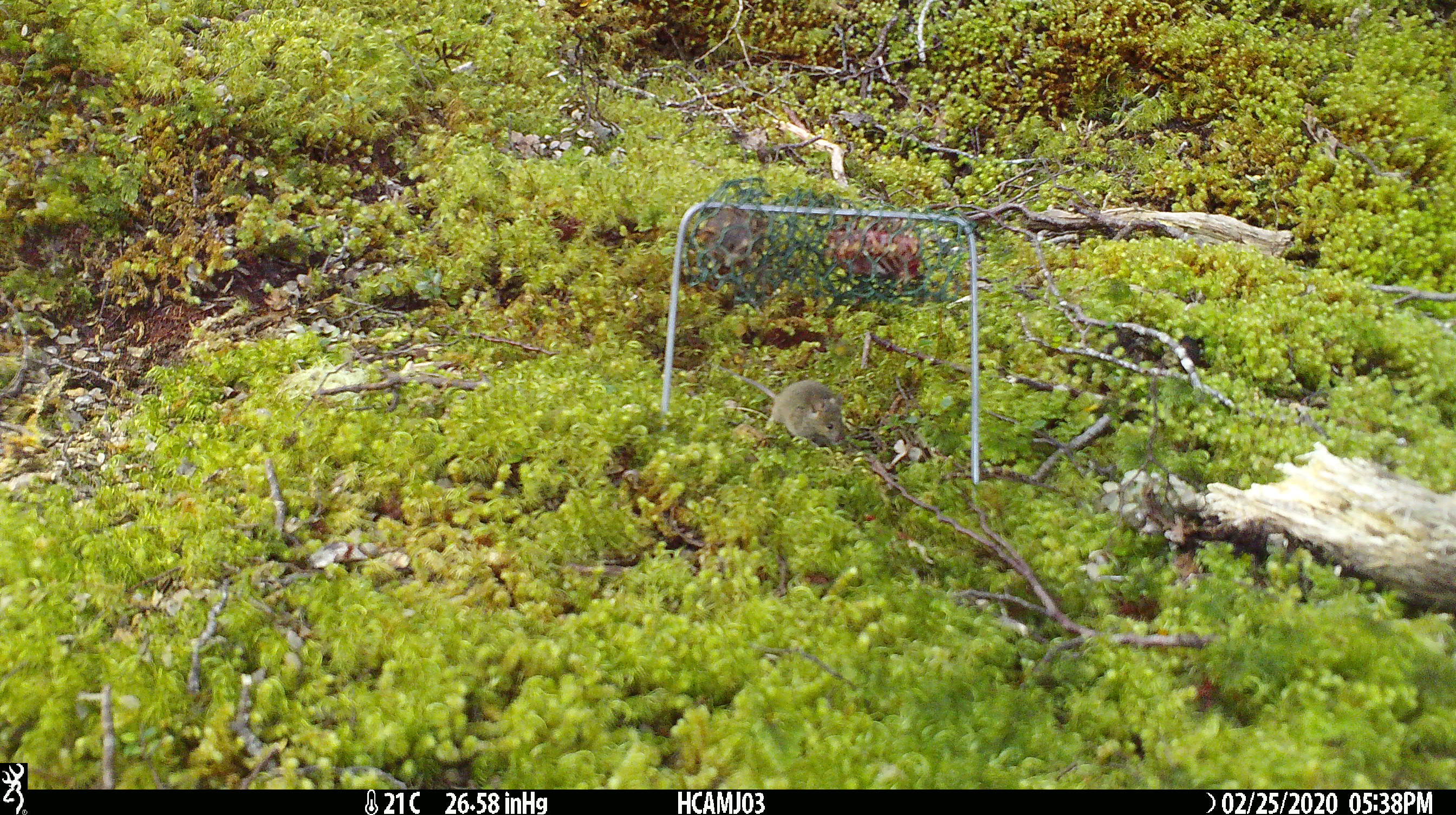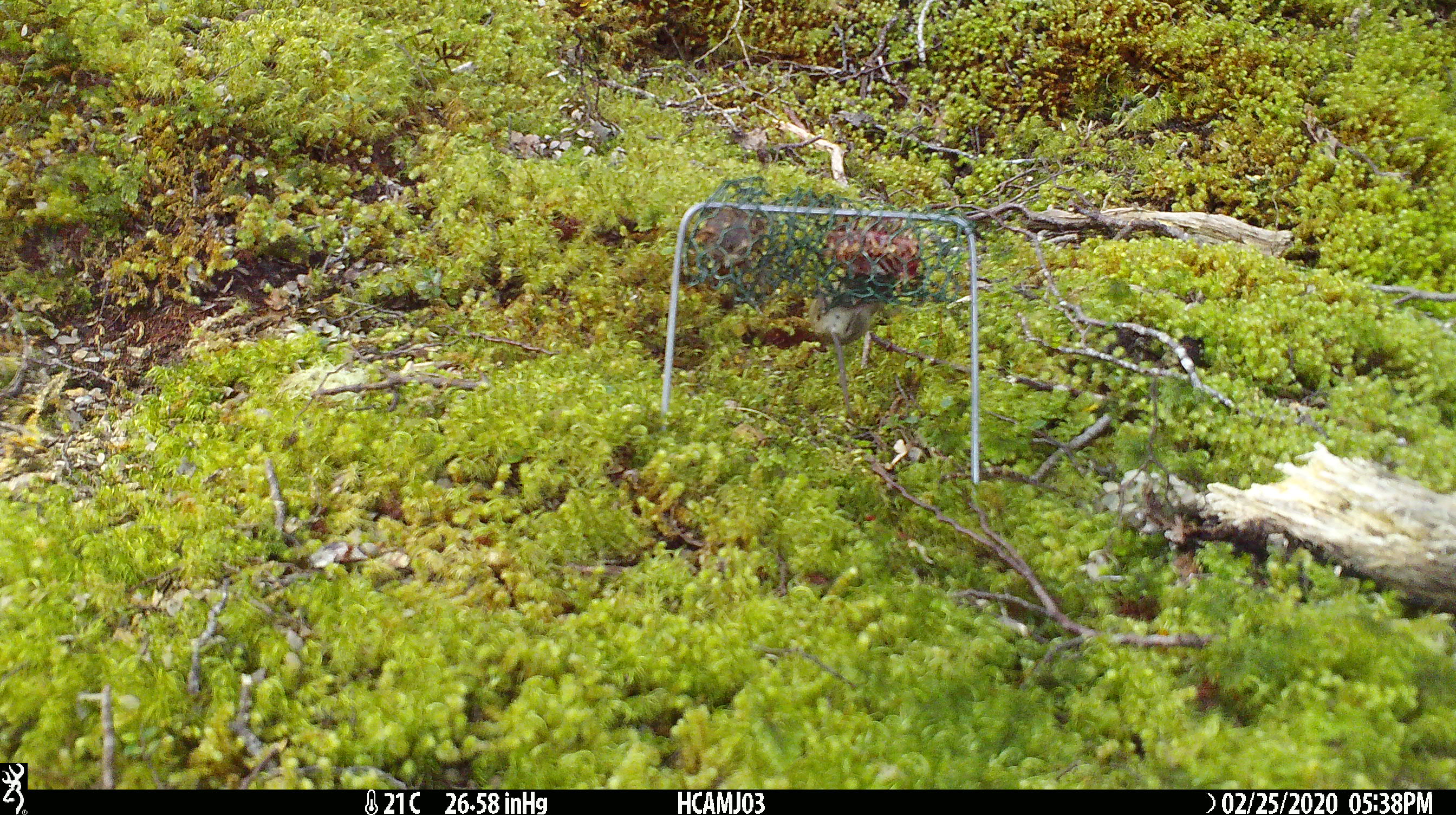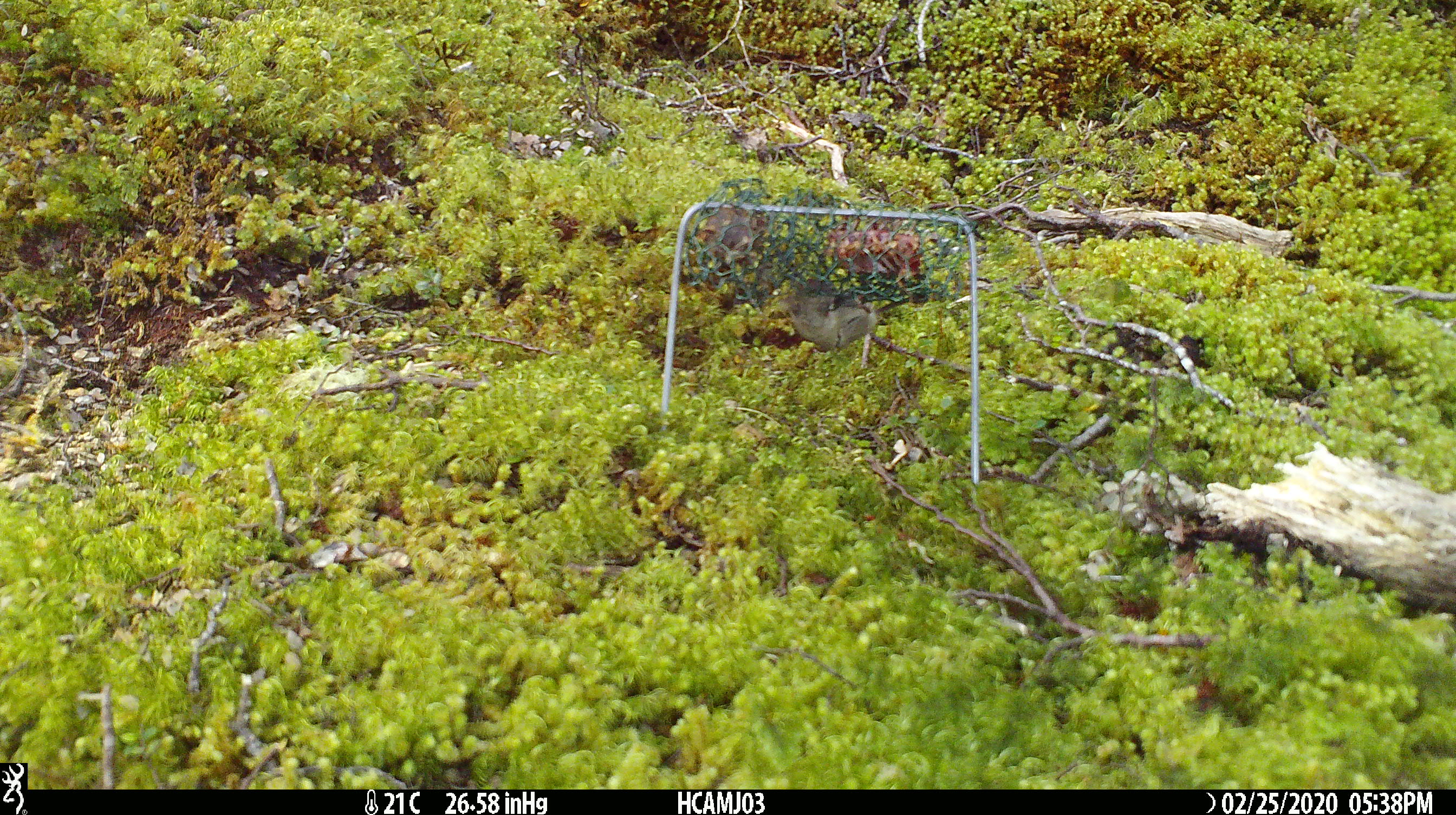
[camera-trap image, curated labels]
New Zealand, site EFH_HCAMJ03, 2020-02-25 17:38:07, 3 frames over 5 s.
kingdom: Animalia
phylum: Chordata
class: Mammalia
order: Rodentia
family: Muridae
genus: Mus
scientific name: Mus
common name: mouse